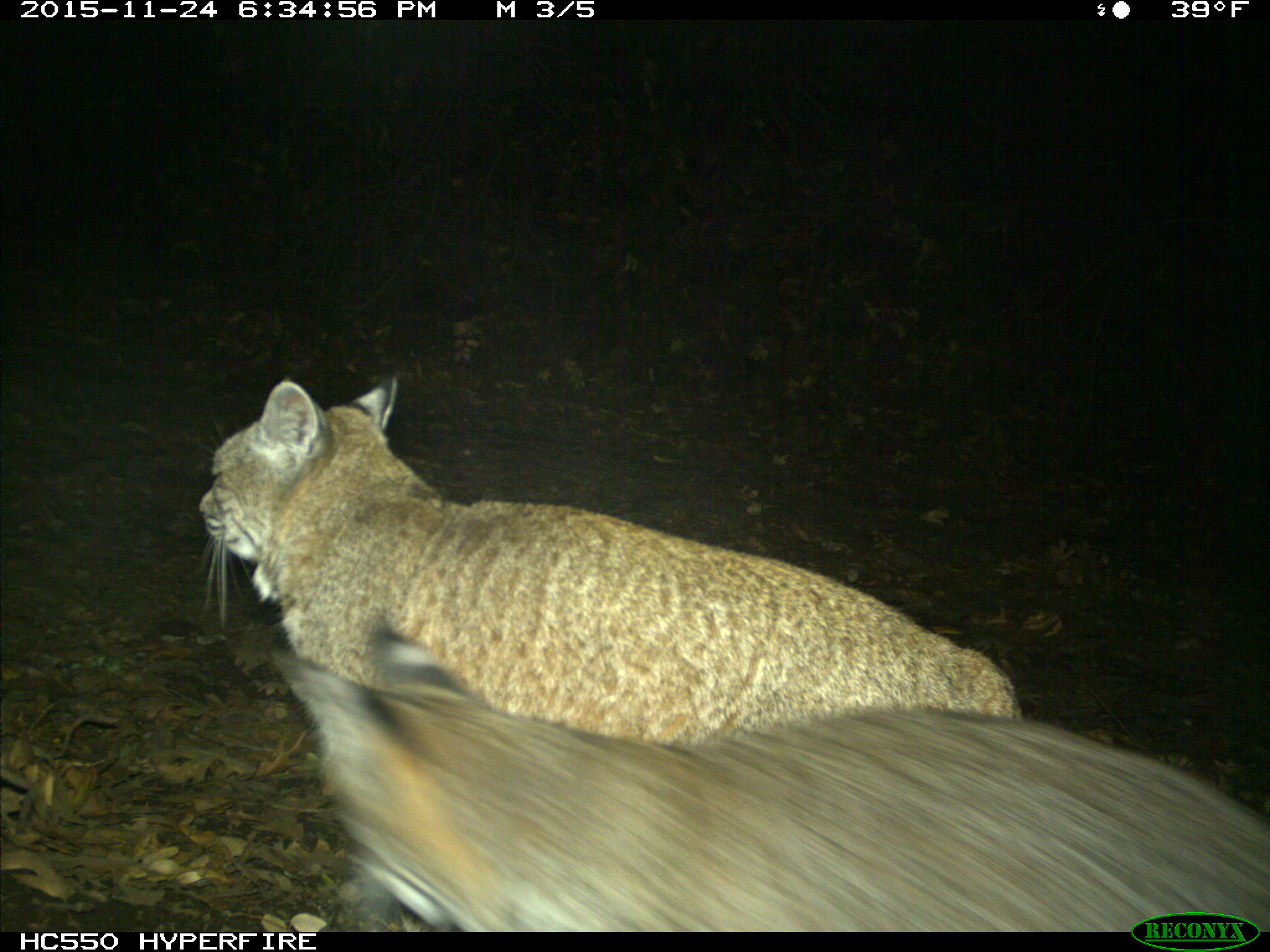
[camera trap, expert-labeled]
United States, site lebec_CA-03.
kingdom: Animalia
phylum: Chordata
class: Mammalia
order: Carnivora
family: Felidae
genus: Lynx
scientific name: Lynx rufus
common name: bobcat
Lynx rufus (bobcat).